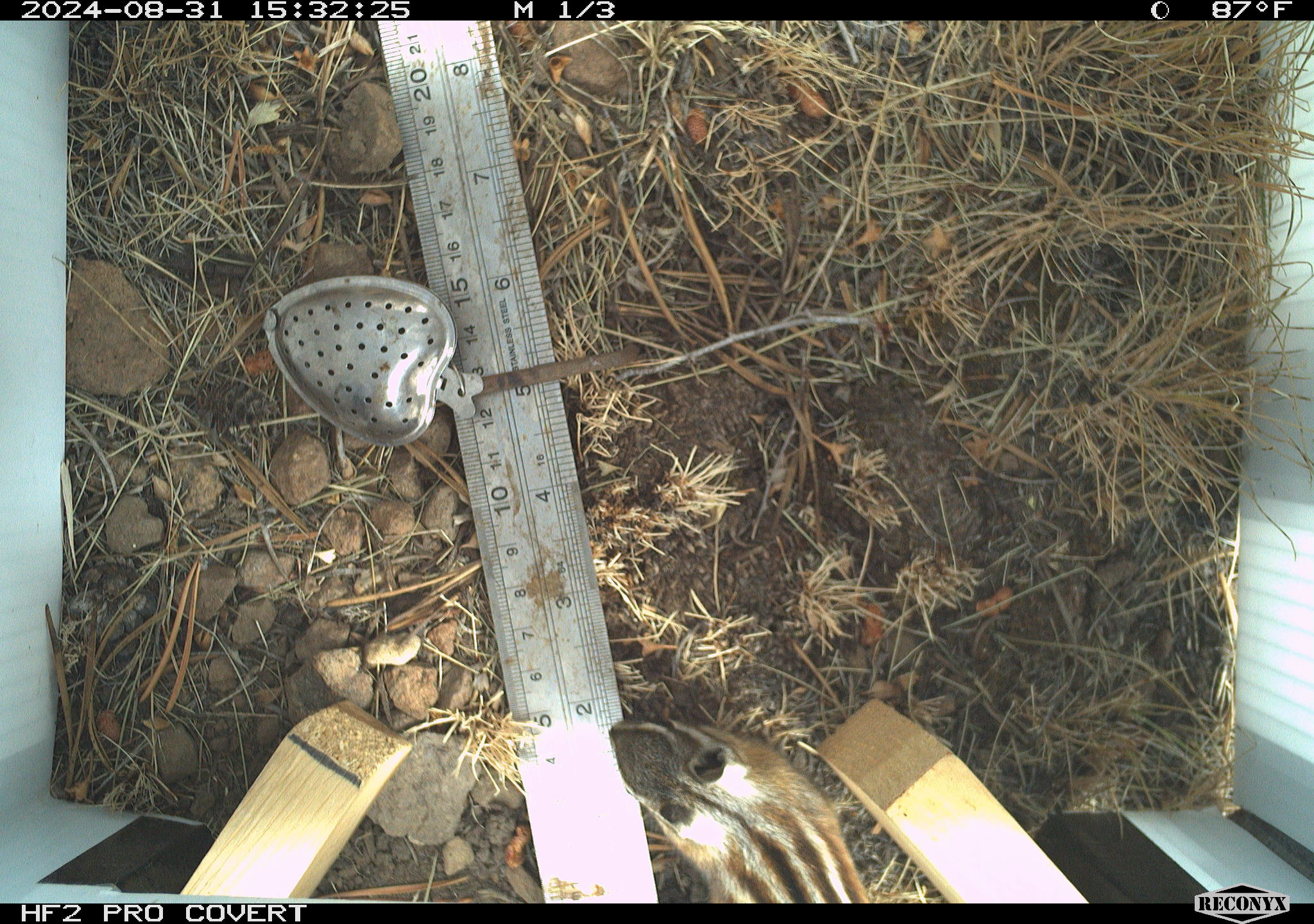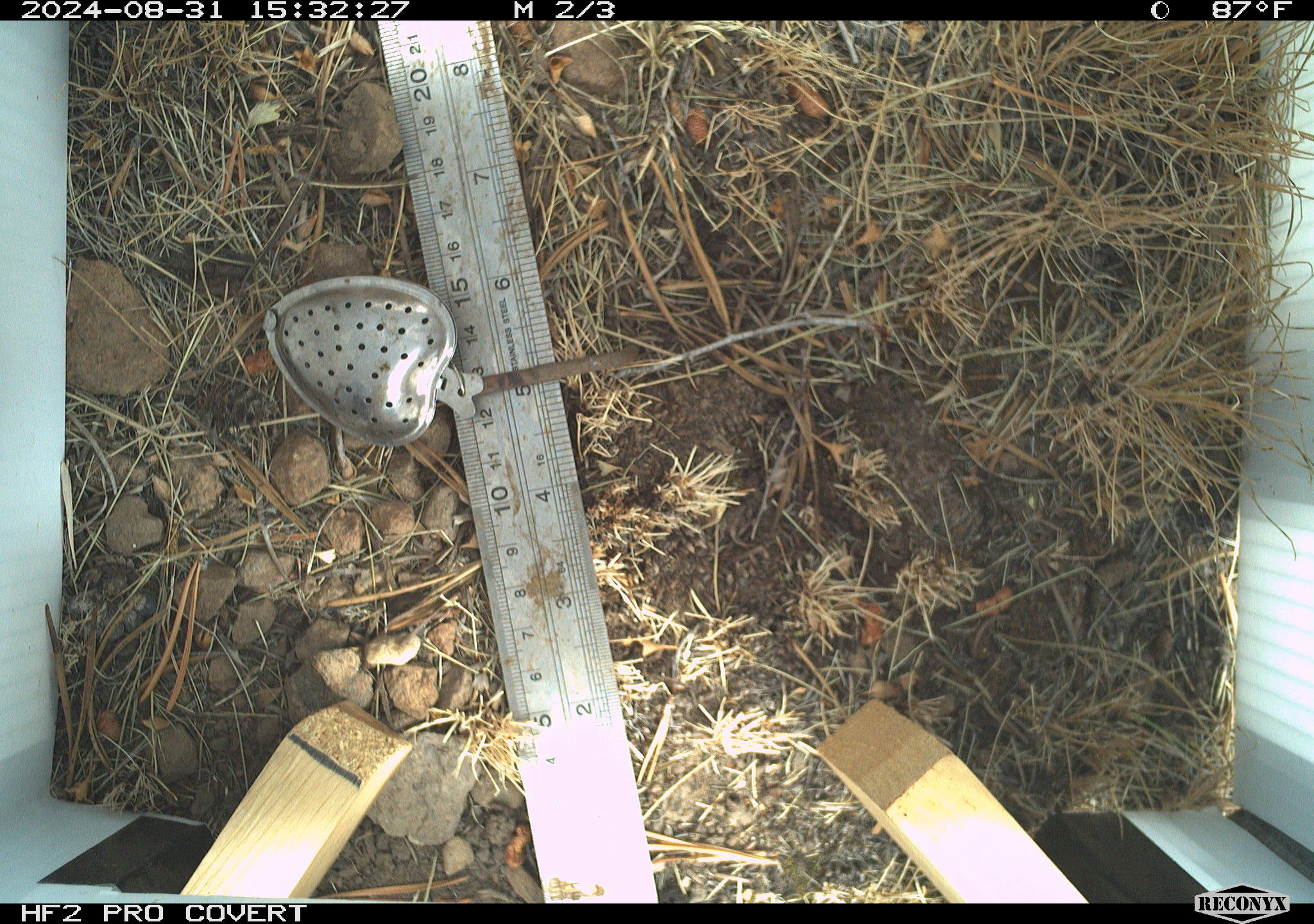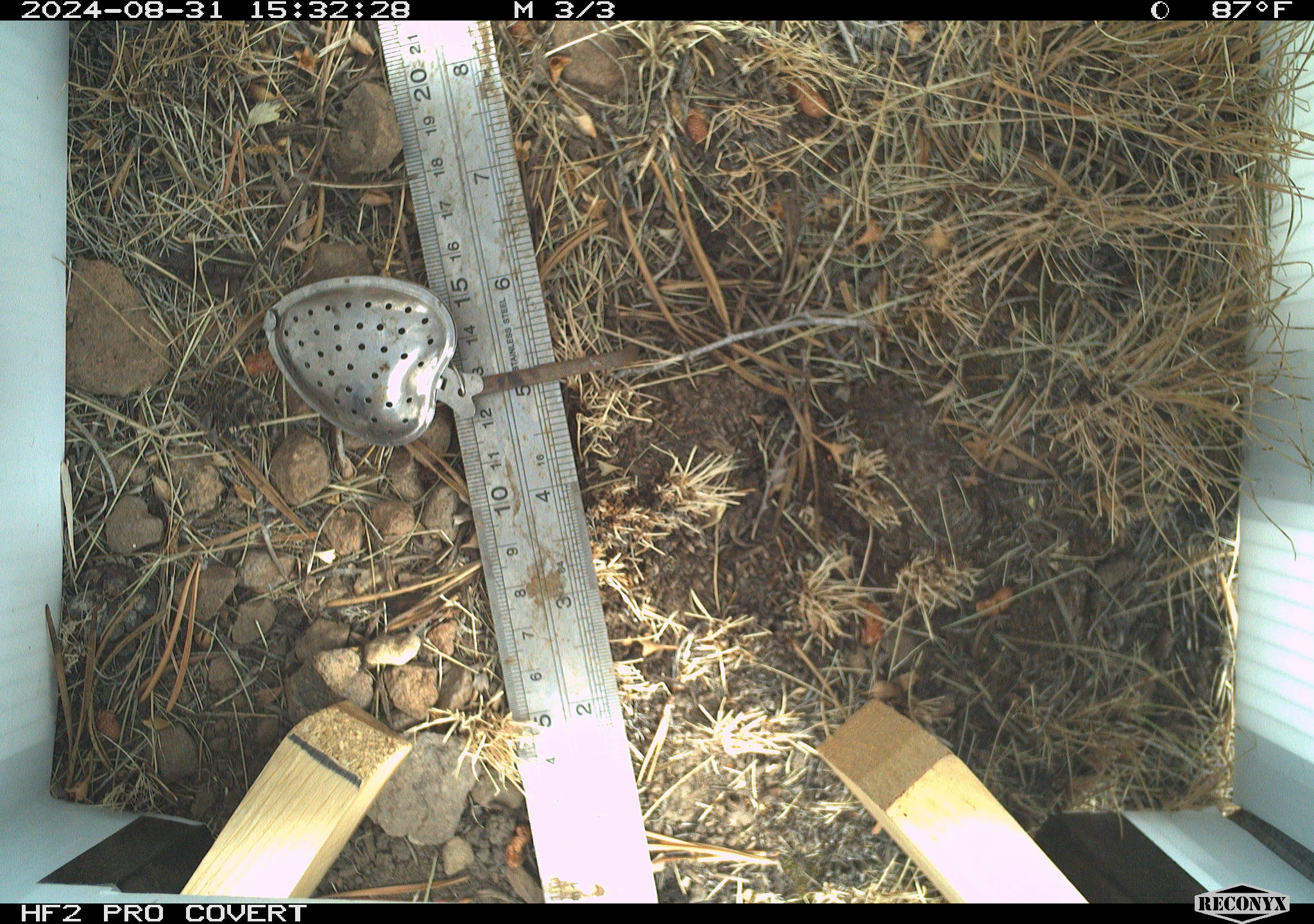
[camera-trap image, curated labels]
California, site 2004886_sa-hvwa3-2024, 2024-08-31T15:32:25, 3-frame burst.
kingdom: Animalia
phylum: Chordata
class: Mammalia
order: Rodentia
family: Sciuridae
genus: Neotamias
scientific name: Neotamias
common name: western chipmunks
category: neotamias species